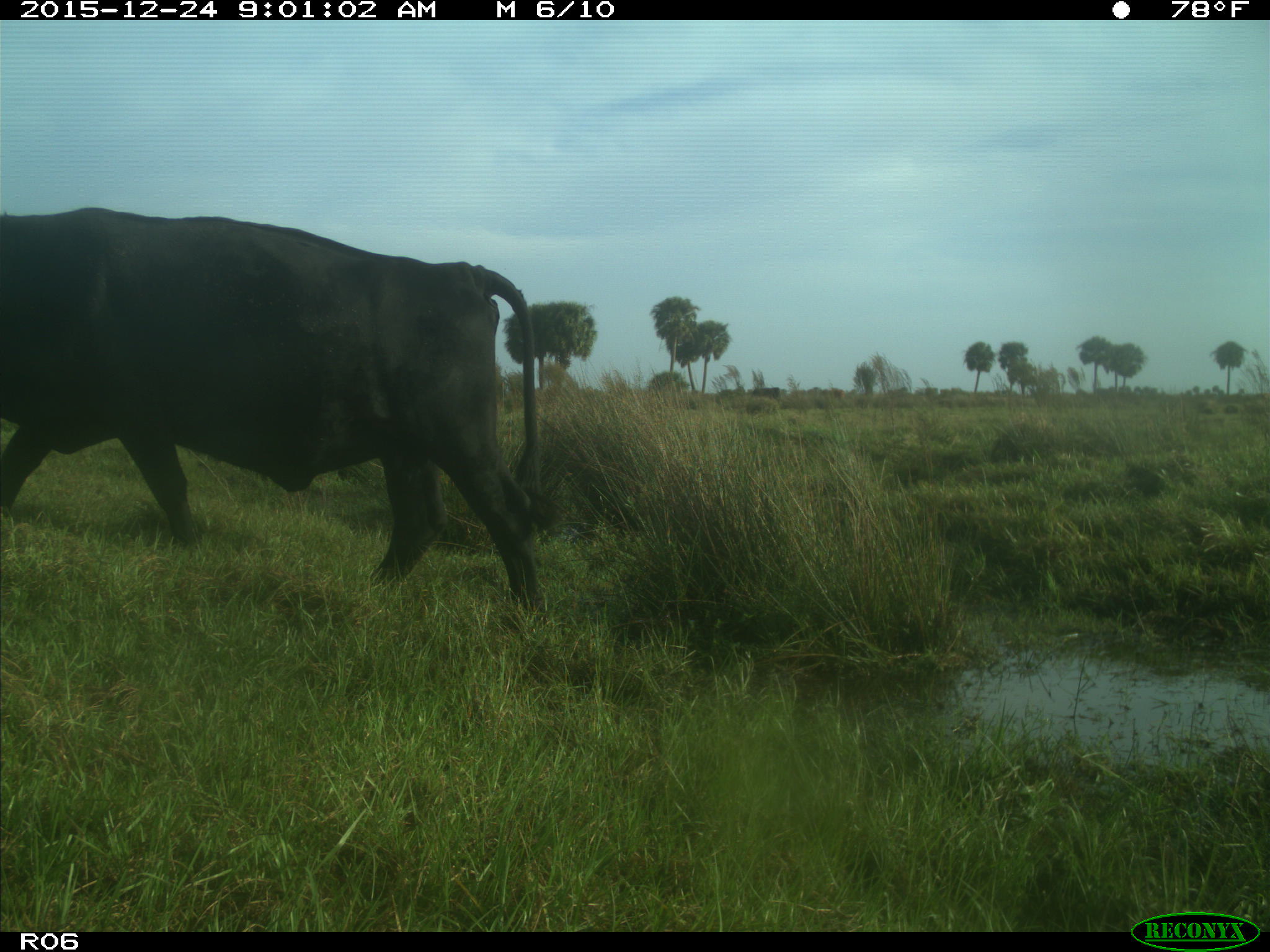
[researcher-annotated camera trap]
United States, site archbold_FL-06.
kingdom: Animalia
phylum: Chordata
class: Mammalia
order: Artiodactyla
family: Bovidae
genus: Bos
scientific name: Bos taurus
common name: domestic cow